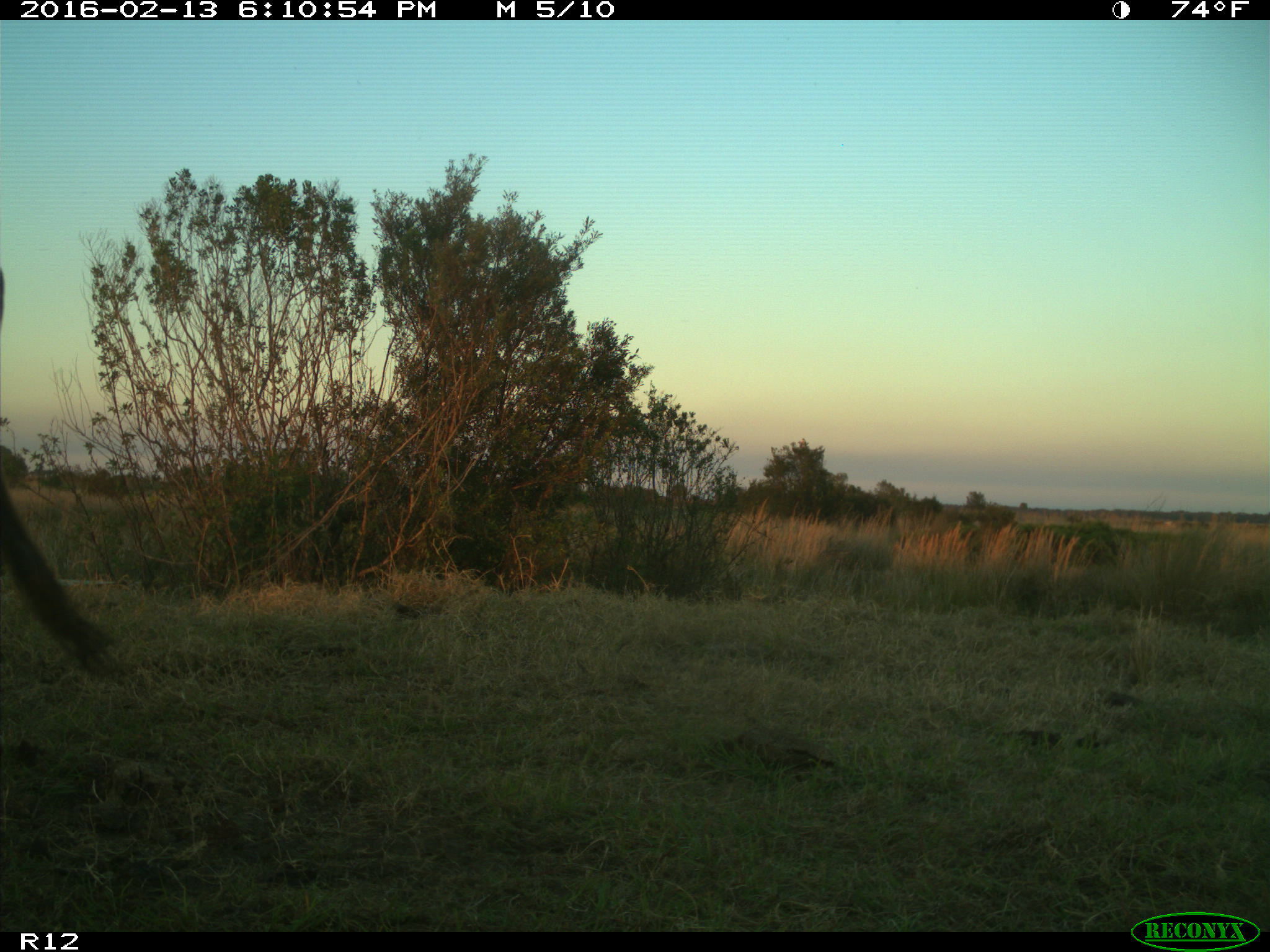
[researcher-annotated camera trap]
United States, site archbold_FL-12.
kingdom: Animalia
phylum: Chordata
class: Mammalia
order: Artiodactyla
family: Bovidae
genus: Bos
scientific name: Bos taurus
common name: domestic cow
Bos taurus (domestic cow).